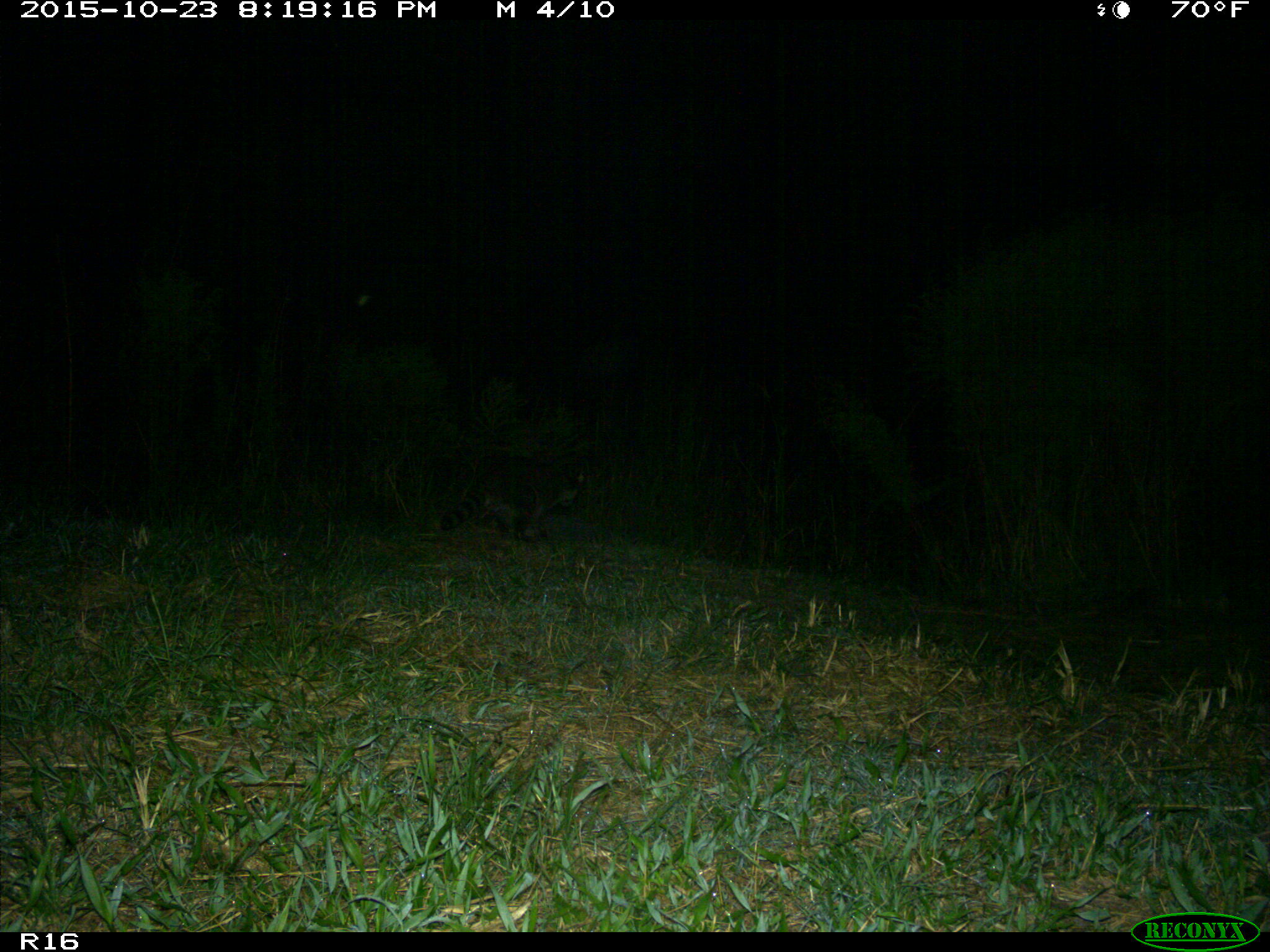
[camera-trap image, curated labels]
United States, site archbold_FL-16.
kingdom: Animalia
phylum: Chordata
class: Mammalia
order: Carnivora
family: Procyonidae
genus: Procyon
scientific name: Procyon lotor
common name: common raccoon